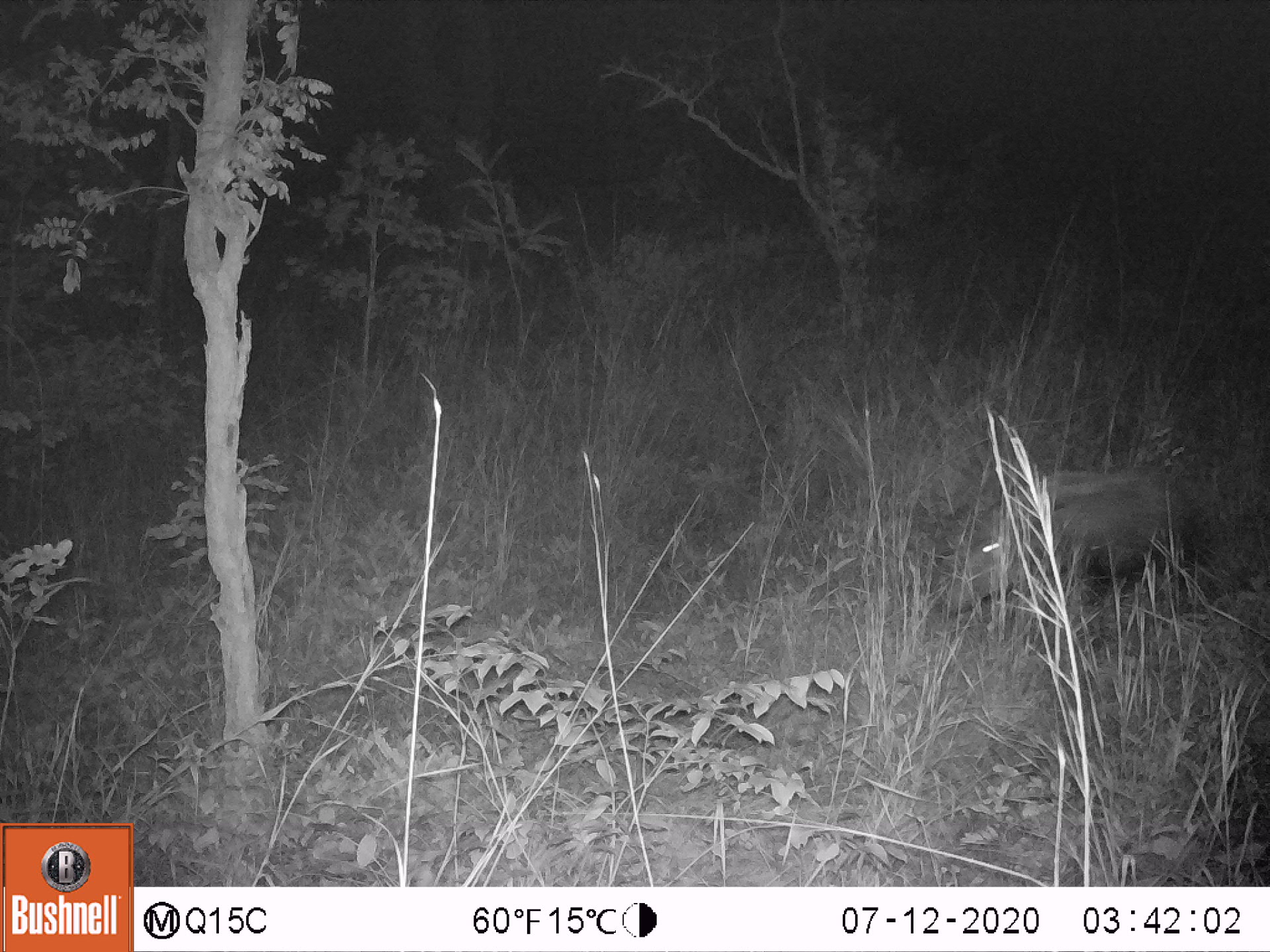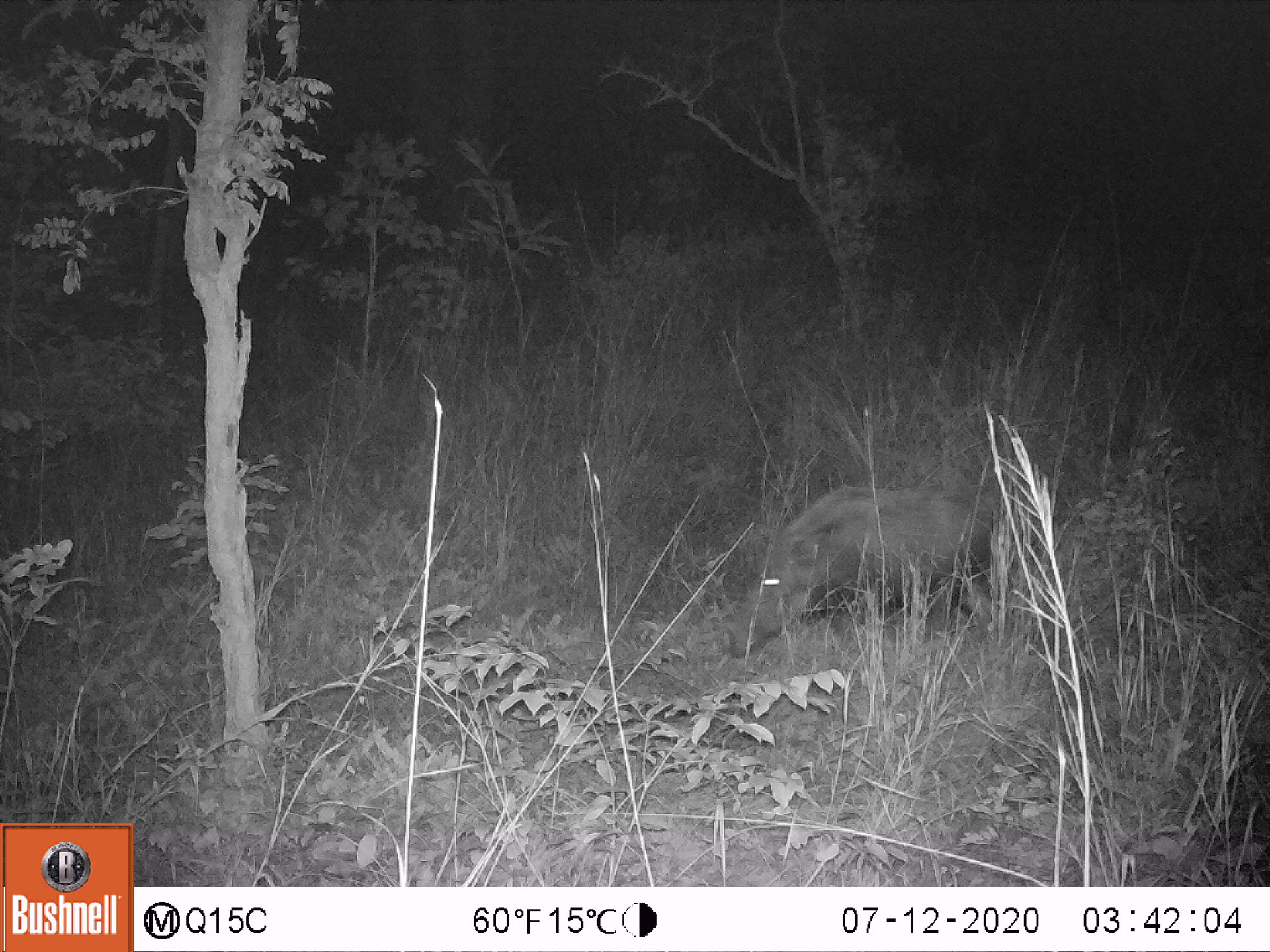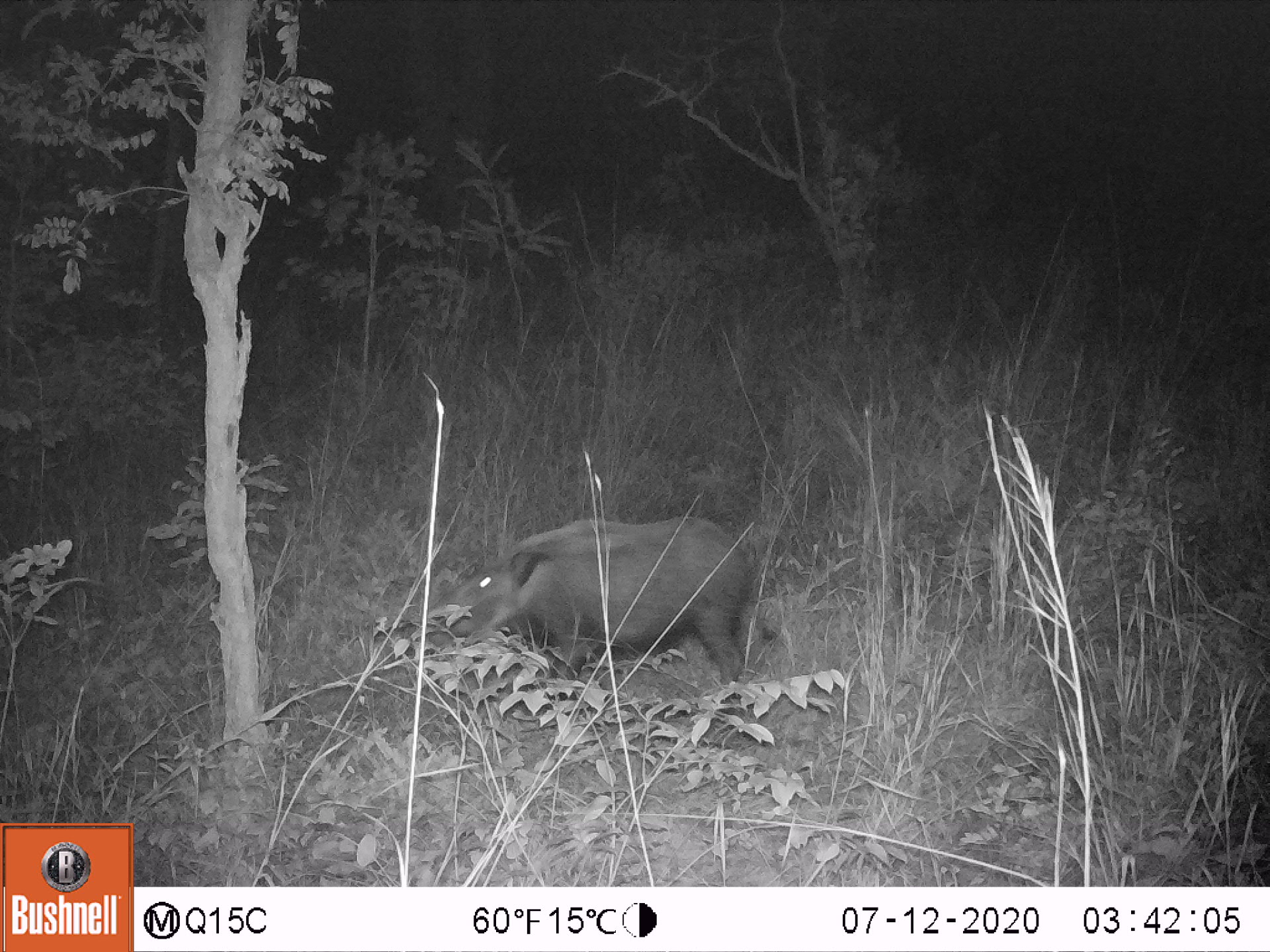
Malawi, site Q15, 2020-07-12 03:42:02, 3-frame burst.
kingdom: Animalia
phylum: Chordata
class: Mammalia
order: Artiodactyla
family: Suidae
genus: Potamochoerus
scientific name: Potamochoerus larvatus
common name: bushpig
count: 1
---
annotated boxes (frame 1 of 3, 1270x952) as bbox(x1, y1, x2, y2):
bushpig: bbox(940, 465, 1190, 617)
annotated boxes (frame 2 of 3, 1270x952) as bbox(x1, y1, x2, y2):
bushpig: bbox(727, 482, 1000, 661)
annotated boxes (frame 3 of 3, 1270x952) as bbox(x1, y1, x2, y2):
bushpig: bbox(453, 519, 757, 691)